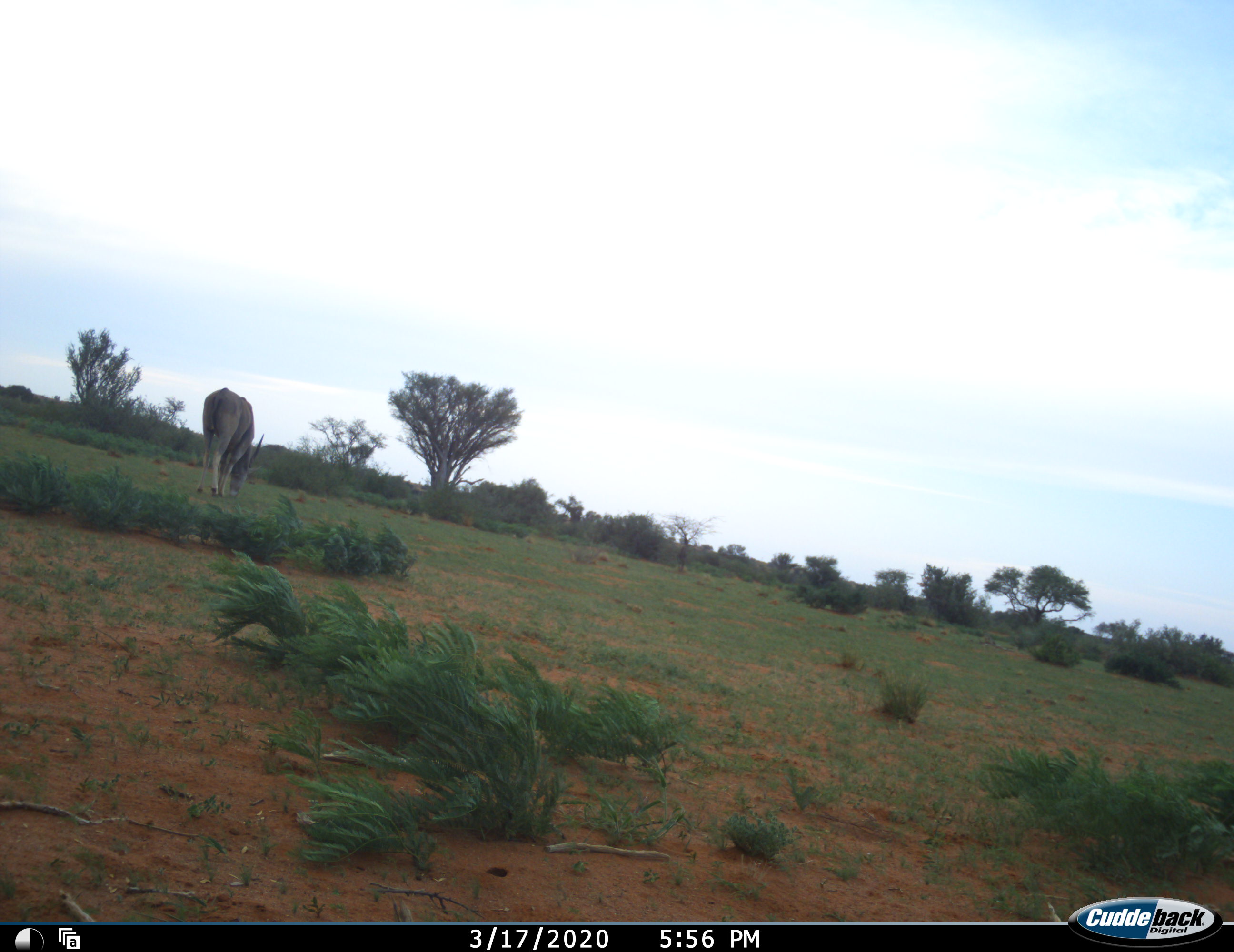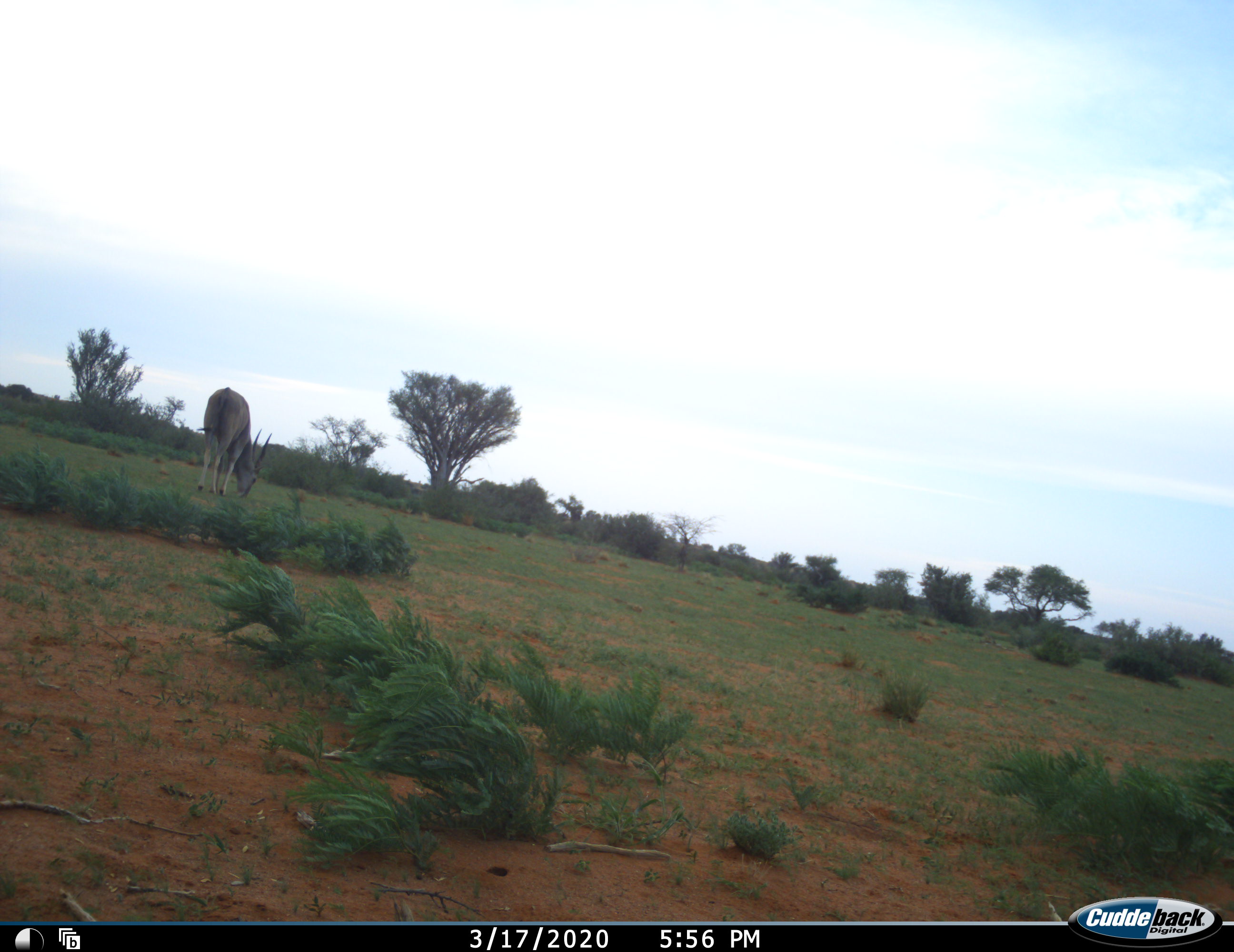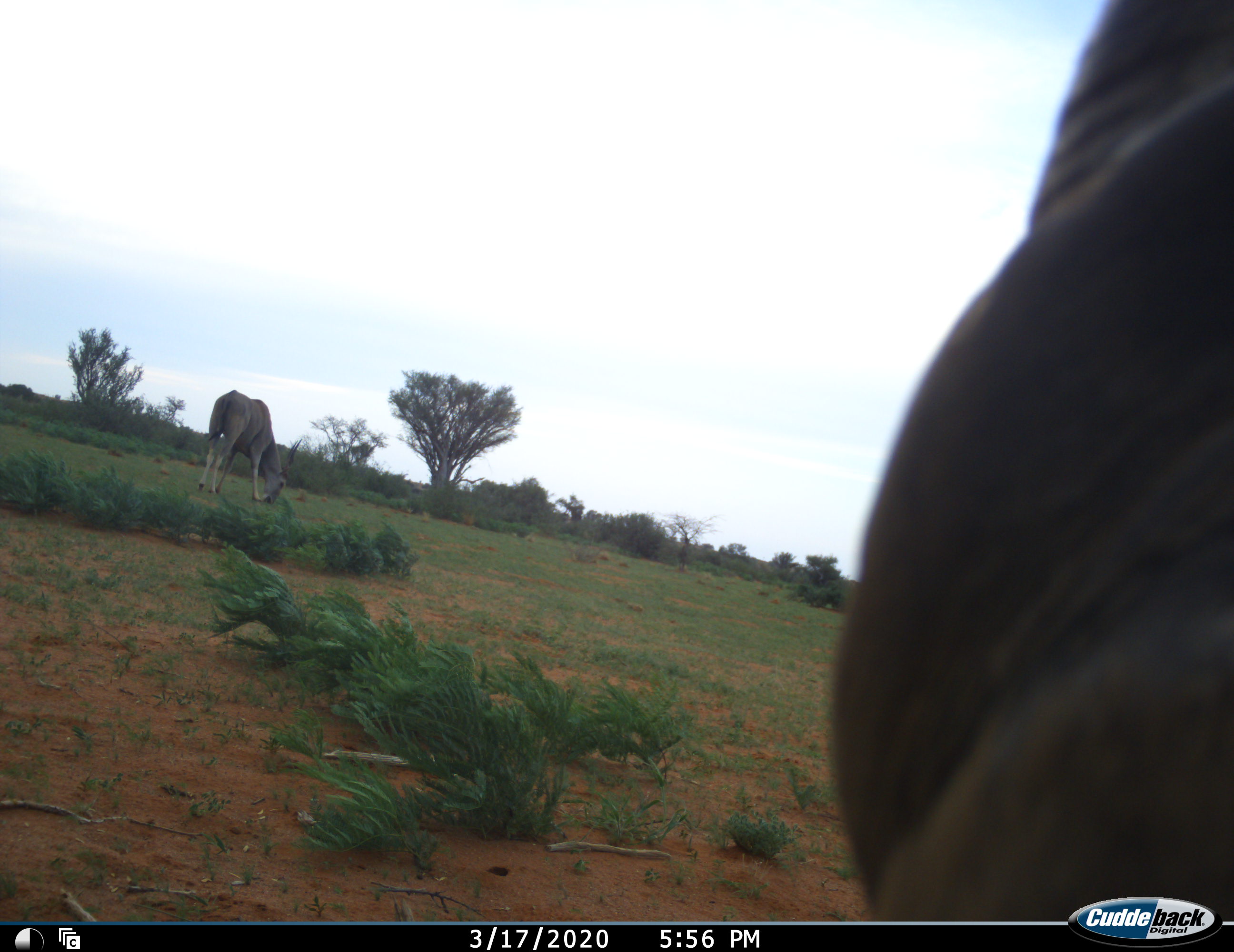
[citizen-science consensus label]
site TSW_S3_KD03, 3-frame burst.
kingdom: Animalia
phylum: Chordata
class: Mammalia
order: Artiodactyla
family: Bovidae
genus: Tragelaphus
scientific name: Tragelaphus oryx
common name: eland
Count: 2.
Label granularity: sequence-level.